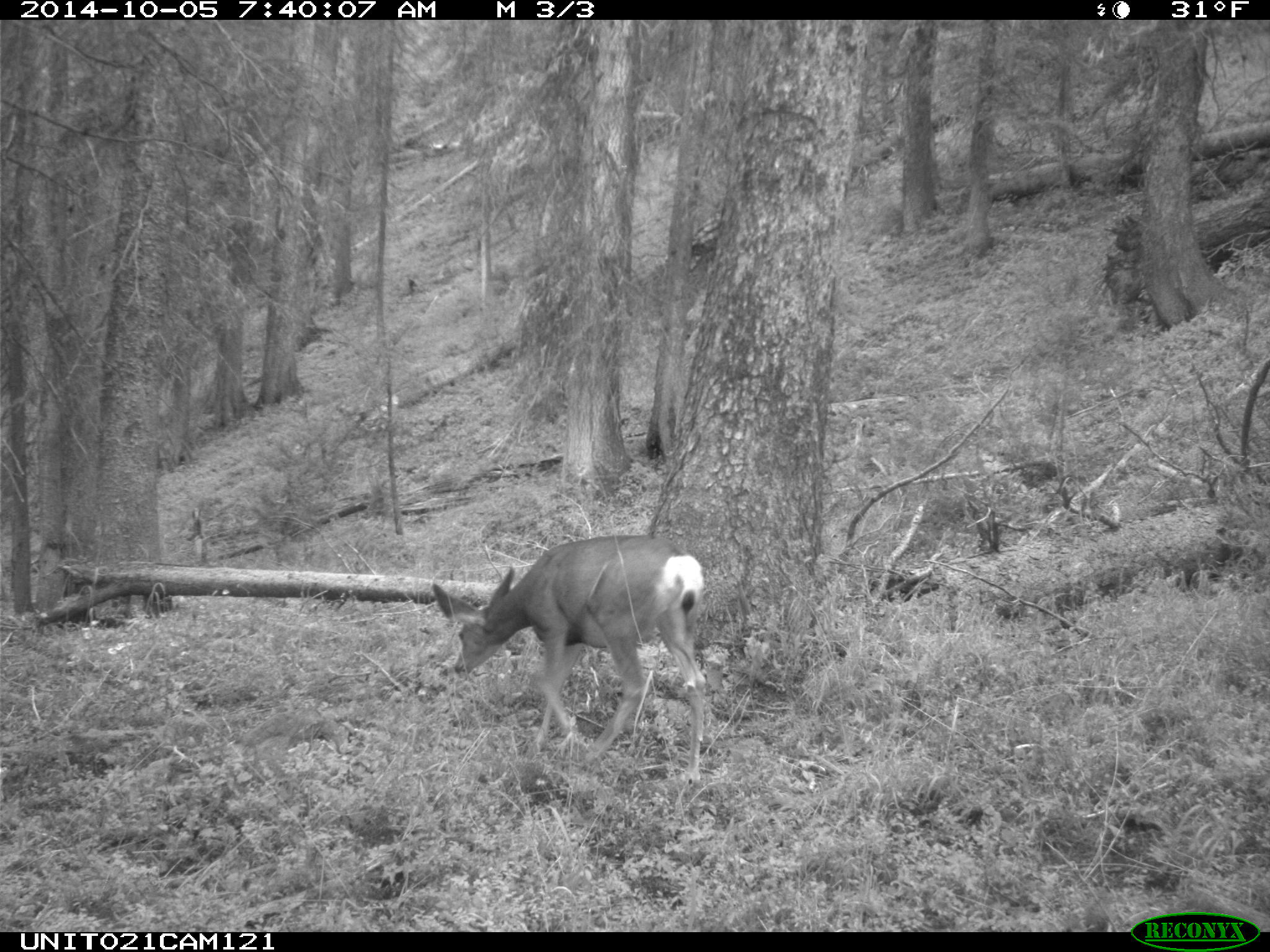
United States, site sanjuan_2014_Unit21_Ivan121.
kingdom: Animalia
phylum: Chordata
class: Mammalia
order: Artiodactyla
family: Cervidae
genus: Odocoileus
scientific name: Odocoileus hemionus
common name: mule deer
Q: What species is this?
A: Odocoileus hemionus (mule deer).